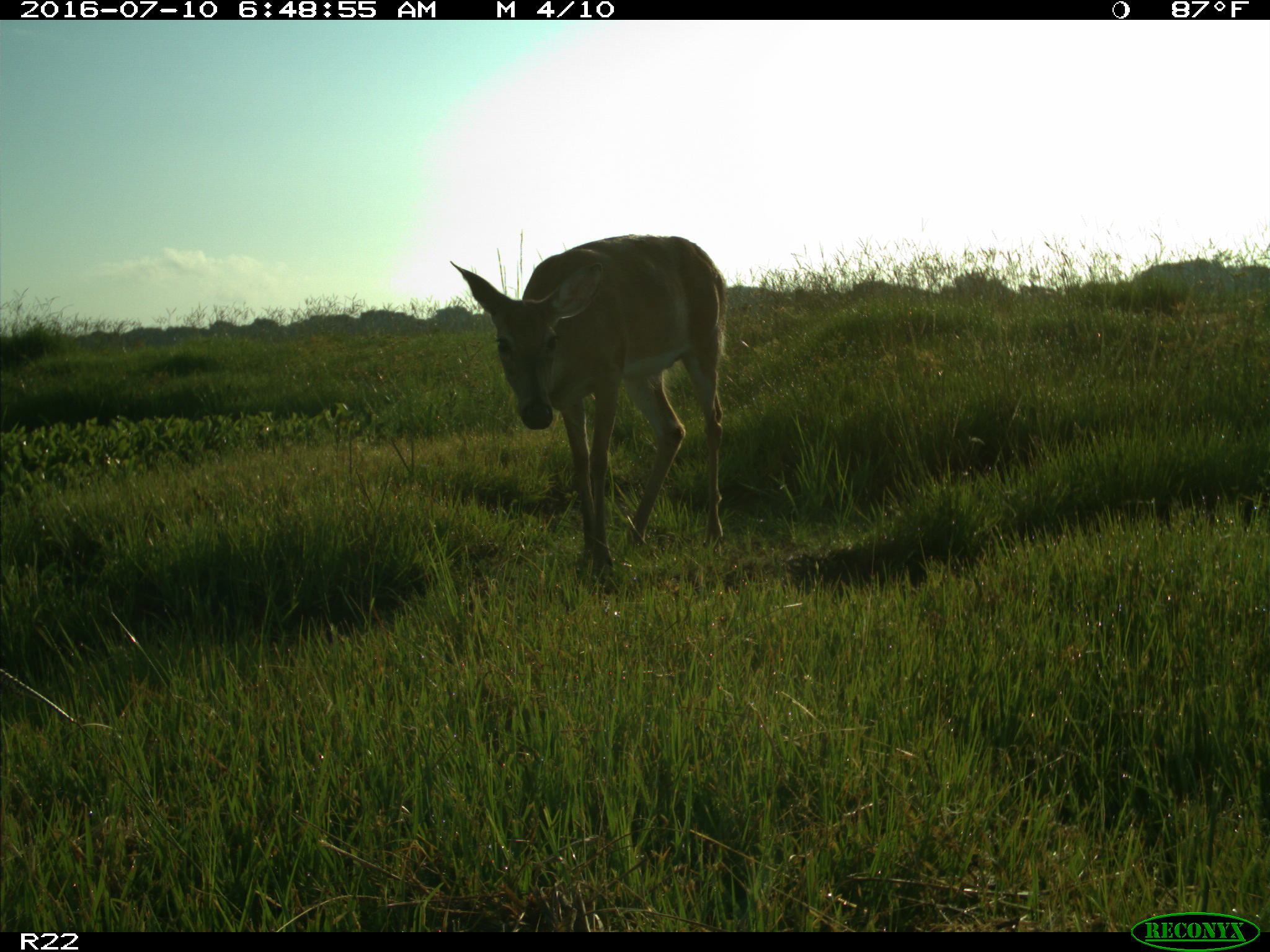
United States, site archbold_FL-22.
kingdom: Animalia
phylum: Chordata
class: Mammalia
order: Artiodactyla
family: Cervidae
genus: Odocoileus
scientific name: Odocoileus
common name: deer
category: unidentified deer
Unidentified deer (deer) (Odocoileus).